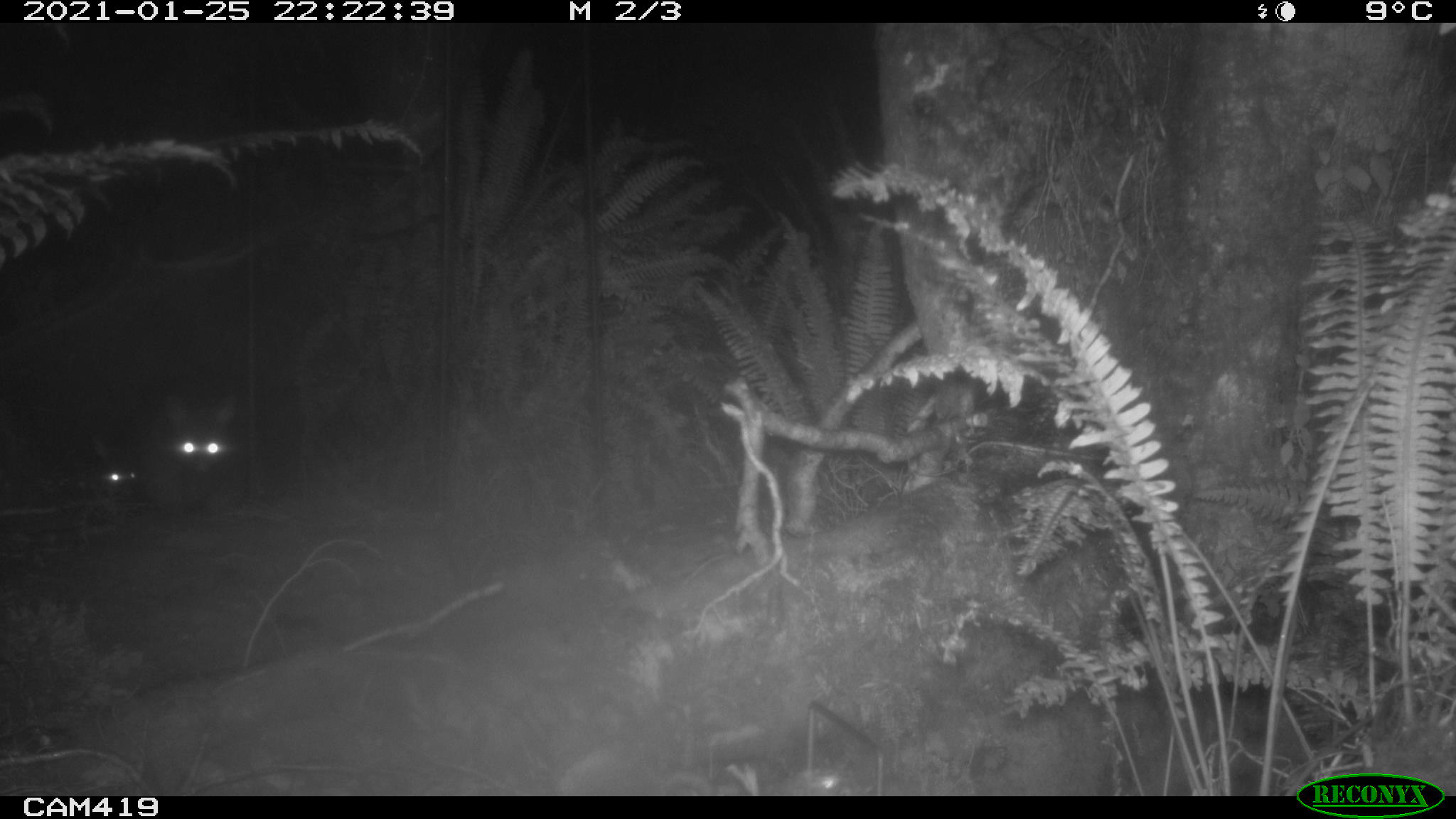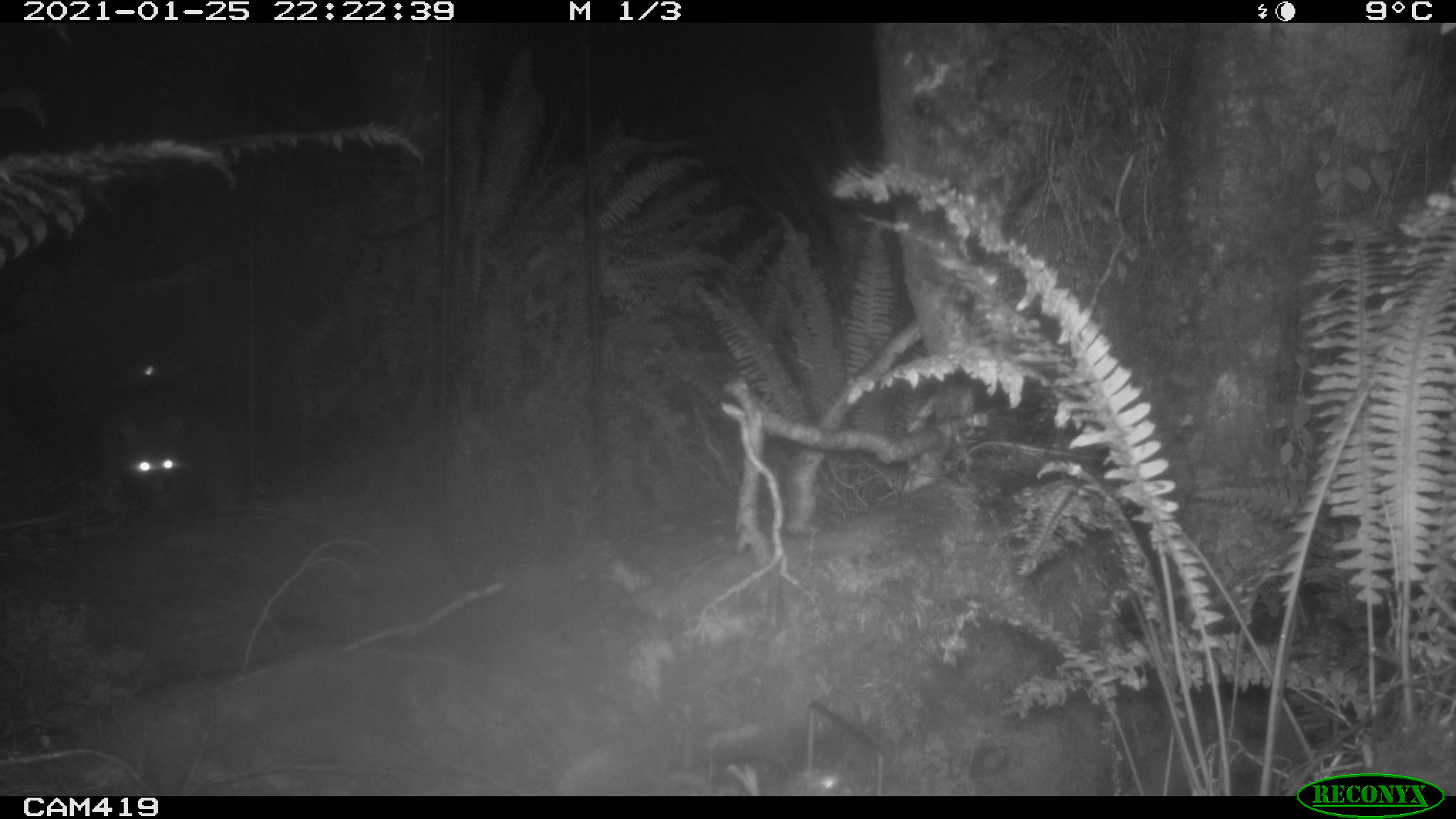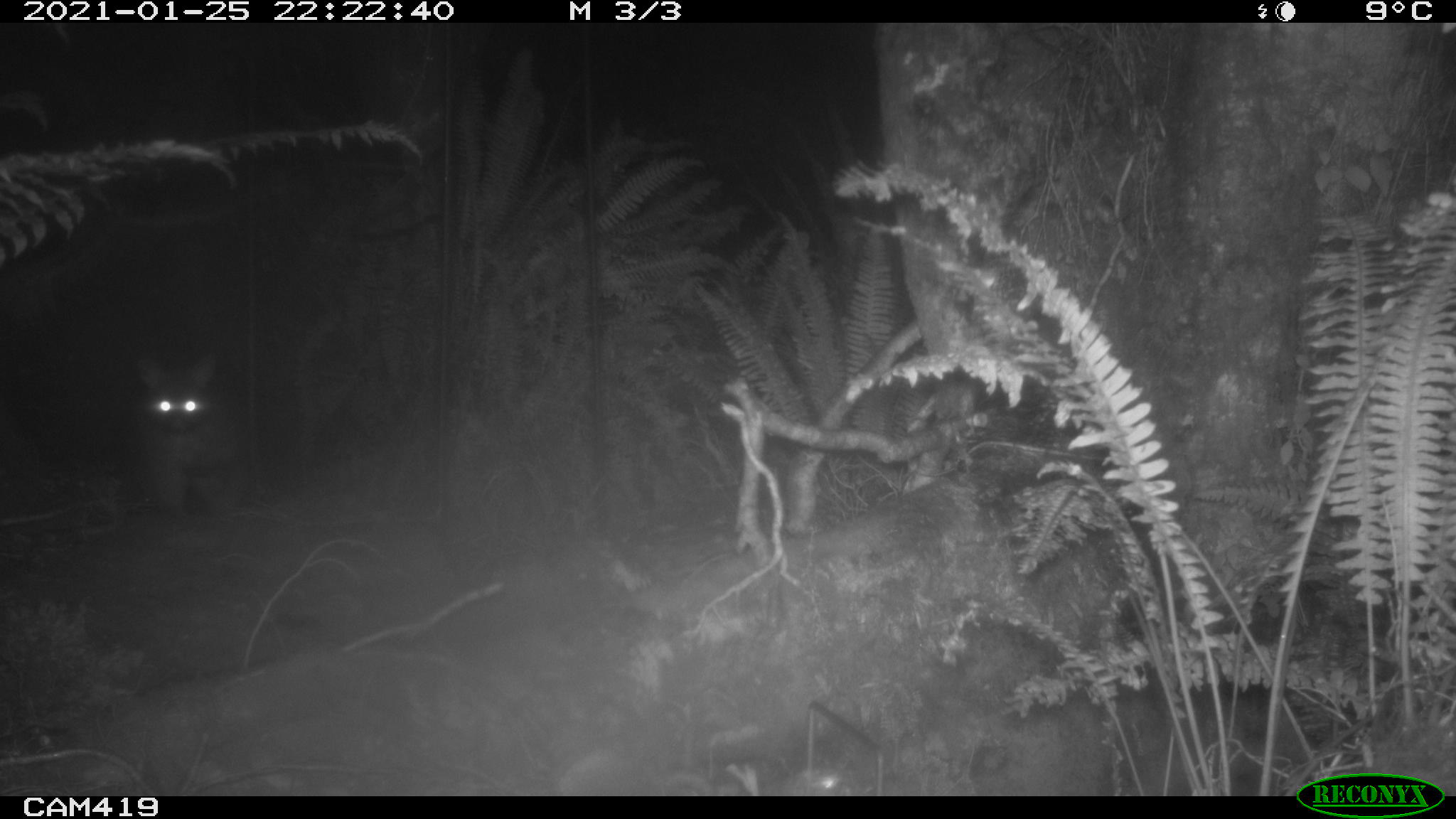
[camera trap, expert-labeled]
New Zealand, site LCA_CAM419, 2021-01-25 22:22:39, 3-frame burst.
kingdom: Animalia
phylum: Chordata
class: Mammalia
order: Diprotodontia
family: Phalangeridae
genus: Trichosurus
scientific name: Trichosurus vulpecula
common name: common brushtail possum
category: possum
Possum (common brushtail possum) (Trichosurus vulpecula).